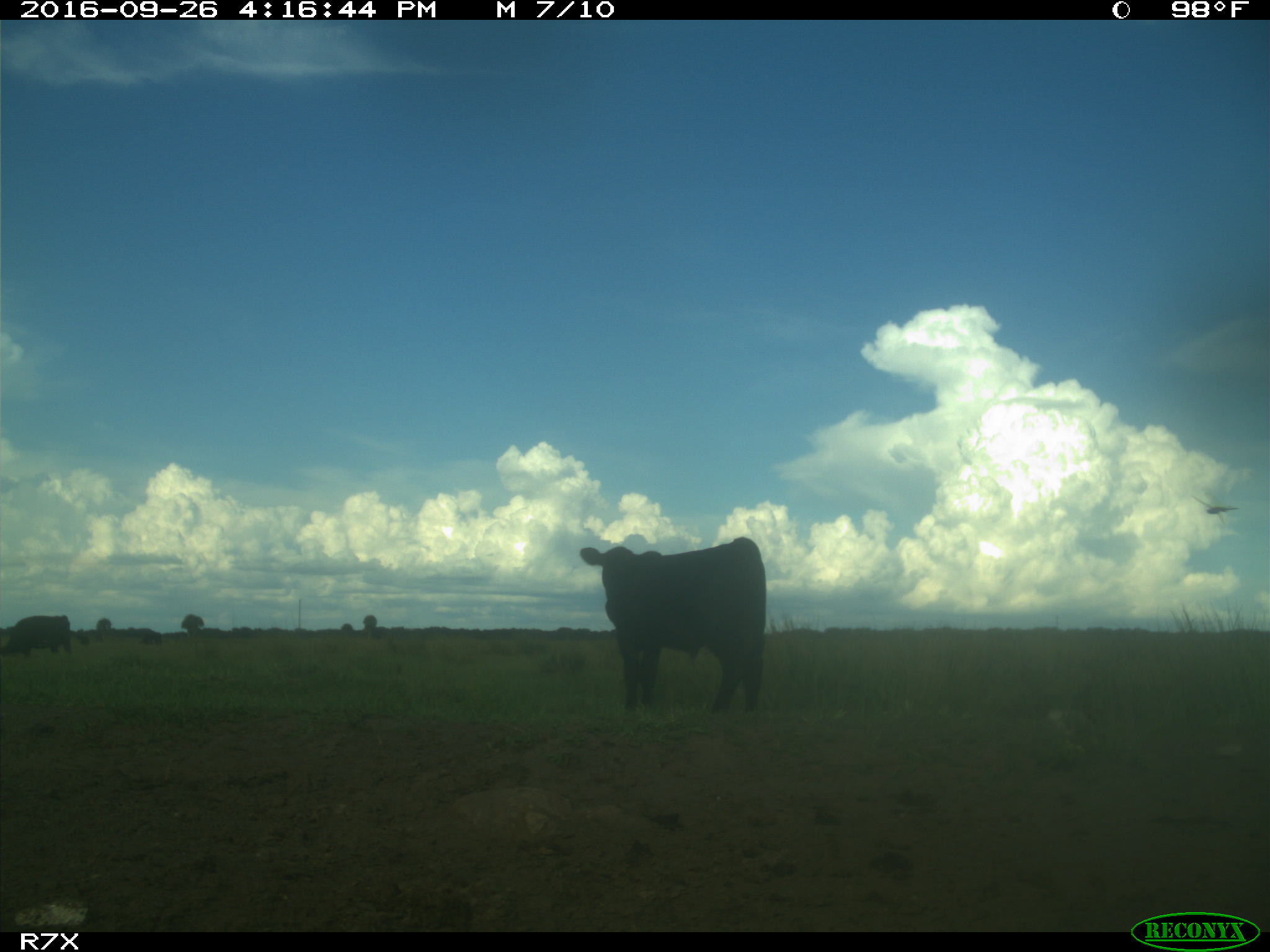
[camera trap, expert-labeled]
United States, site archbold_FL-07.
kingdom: Animalia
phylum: Chordata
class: Mammalia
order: Artiodactyla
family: Bovidae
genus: Bos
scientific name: Bos taurus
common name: domestic cow